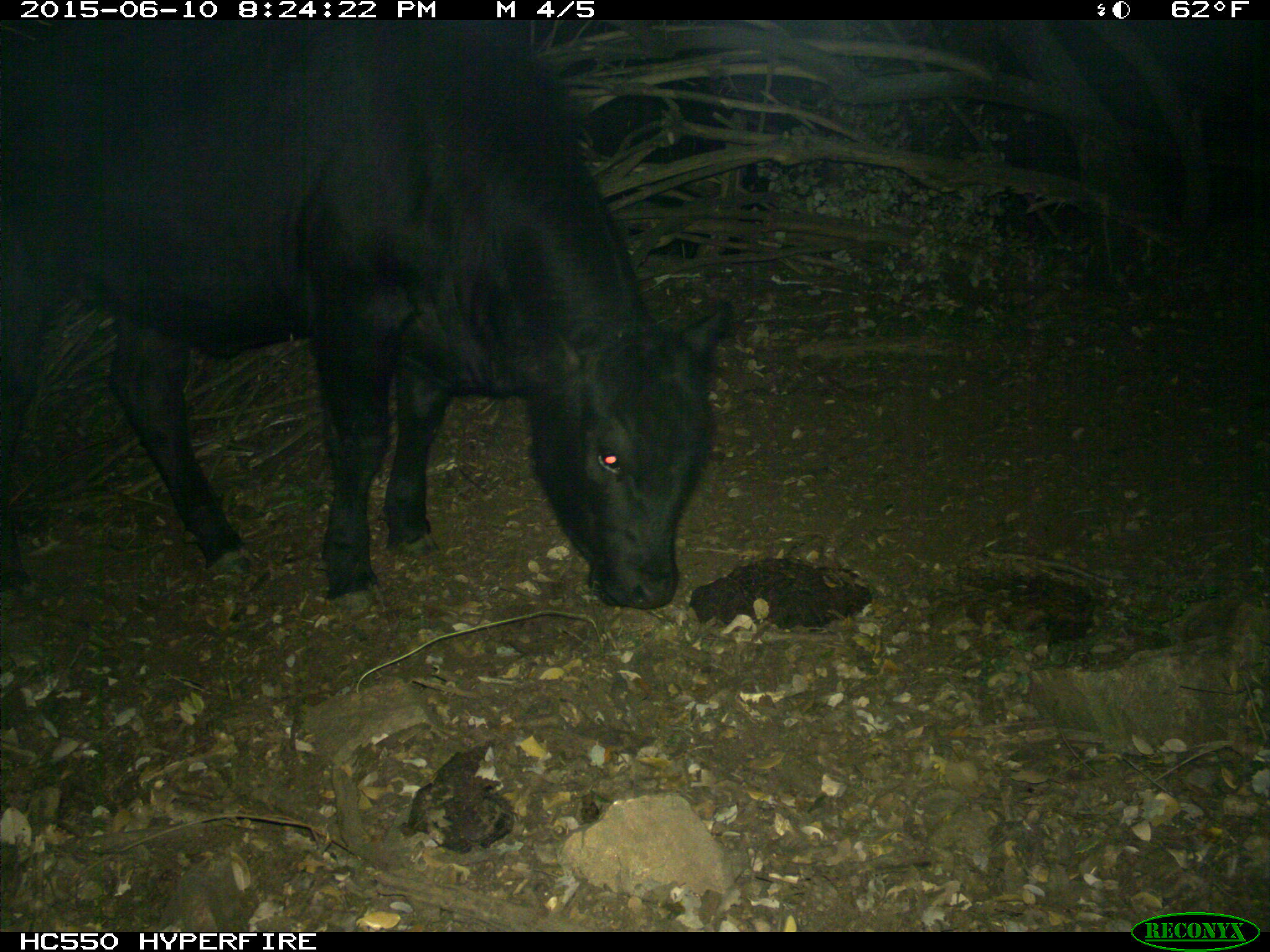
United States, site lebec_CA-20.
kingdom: Animalia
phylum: Chordata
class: Mammalia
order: Artiodactyla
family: Bovidae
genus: Bos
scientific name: Bos taurus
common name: domestic cow